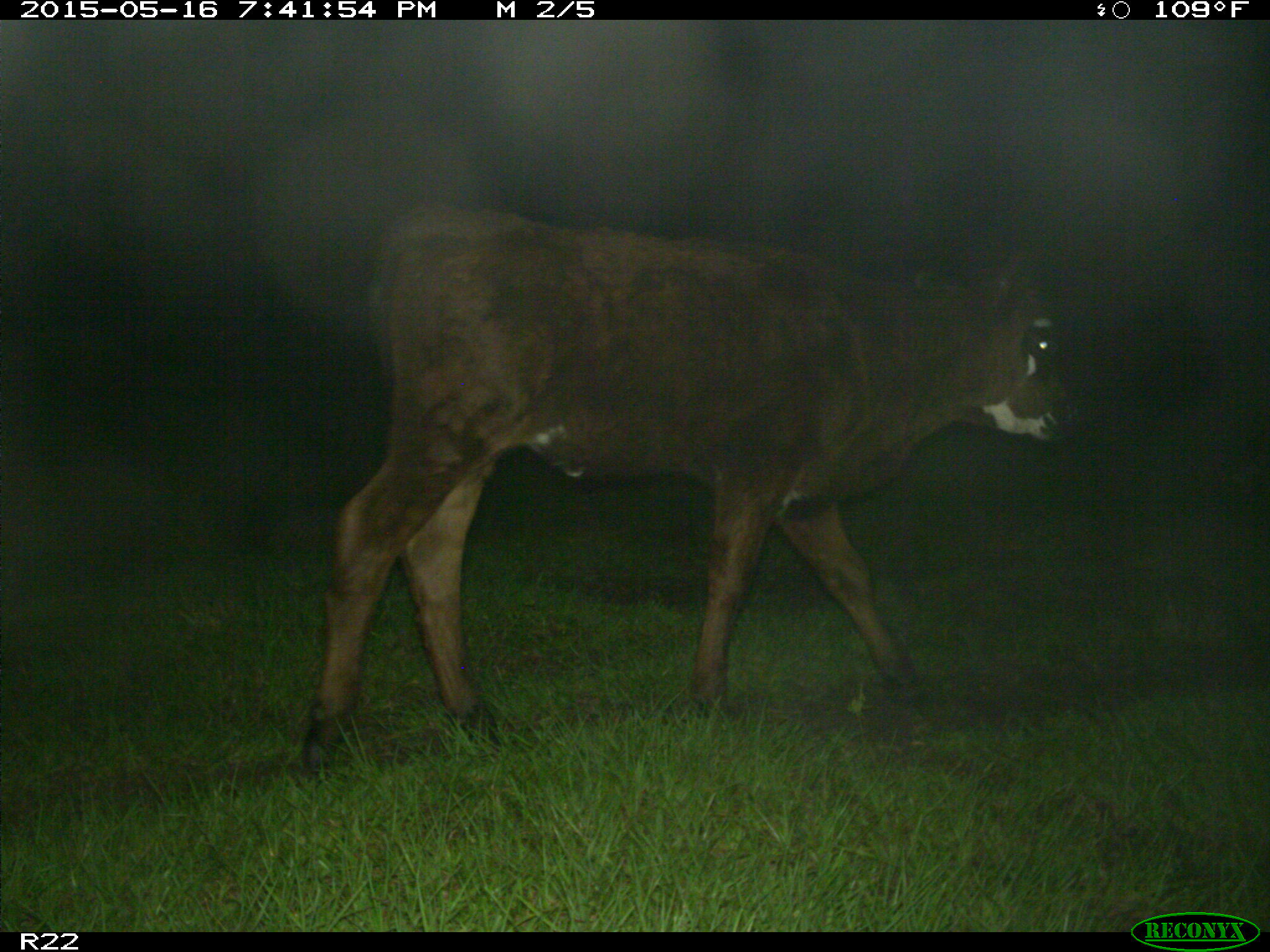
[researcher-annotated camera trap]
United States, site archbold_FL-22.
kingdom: Animalia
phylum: Chordata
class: Mammalia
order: Artiodactyla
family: Bovidae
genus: Bos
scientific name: Bos taurus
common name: domestic cow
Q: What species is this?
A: Bos taurus (domestic cow).